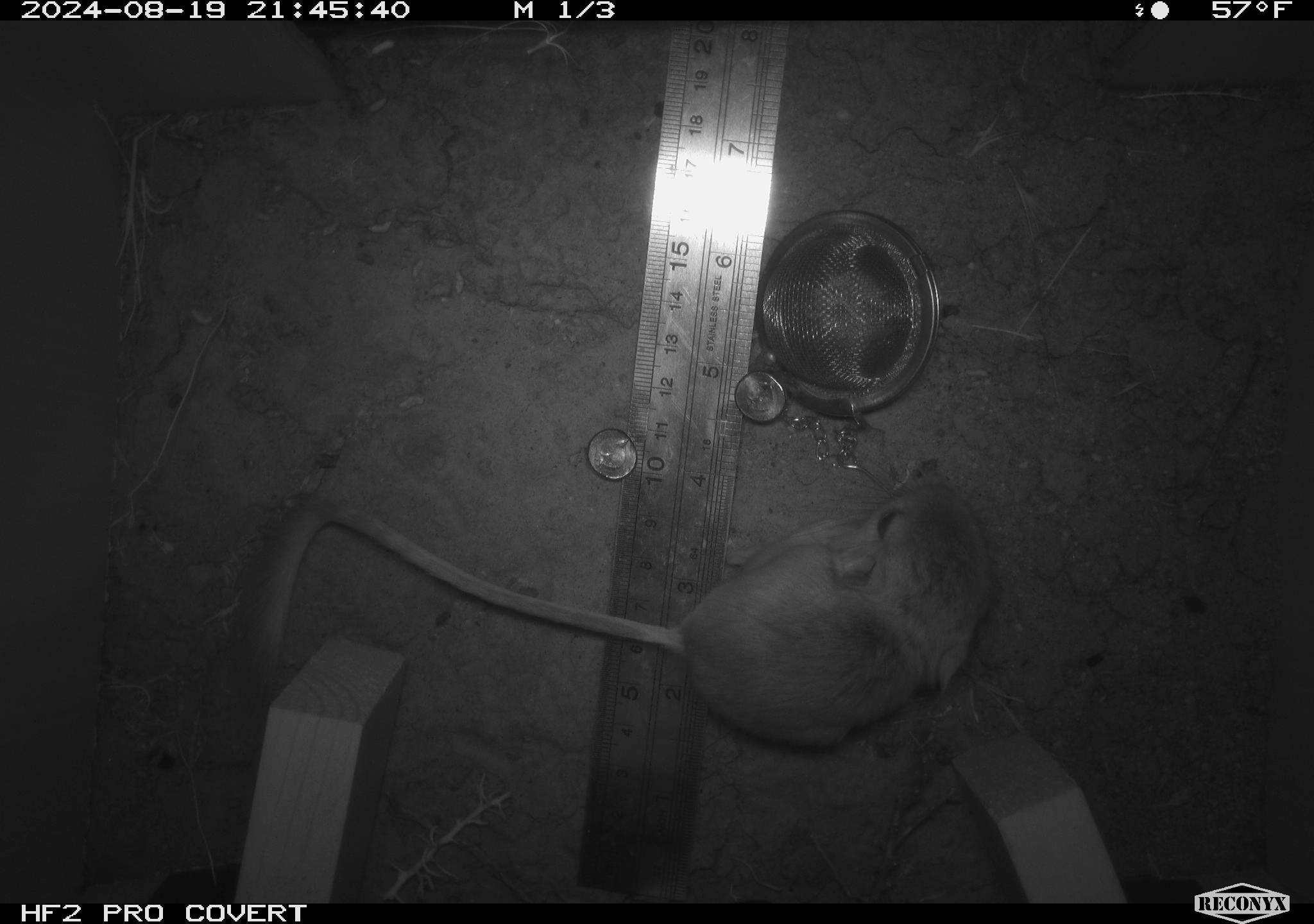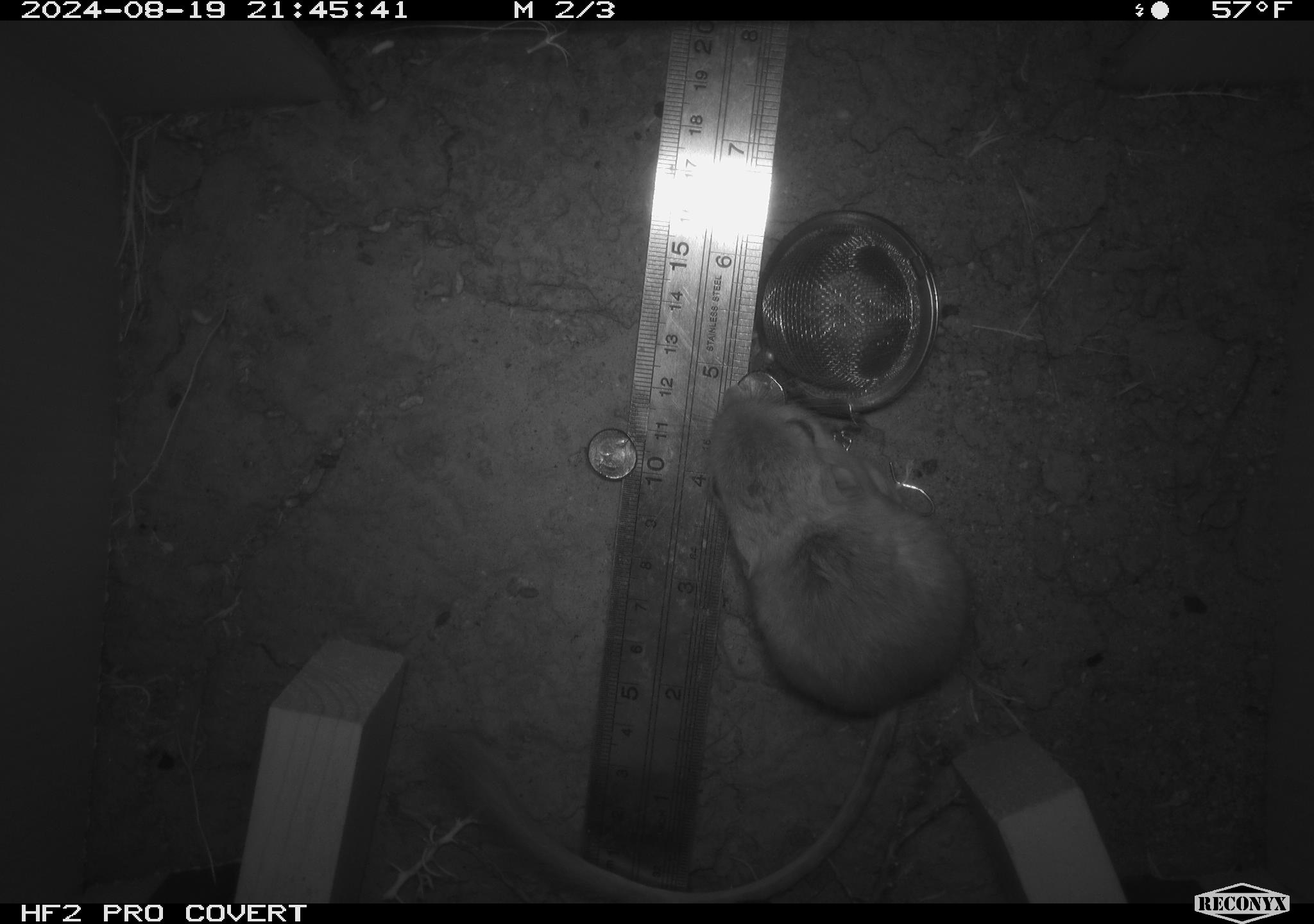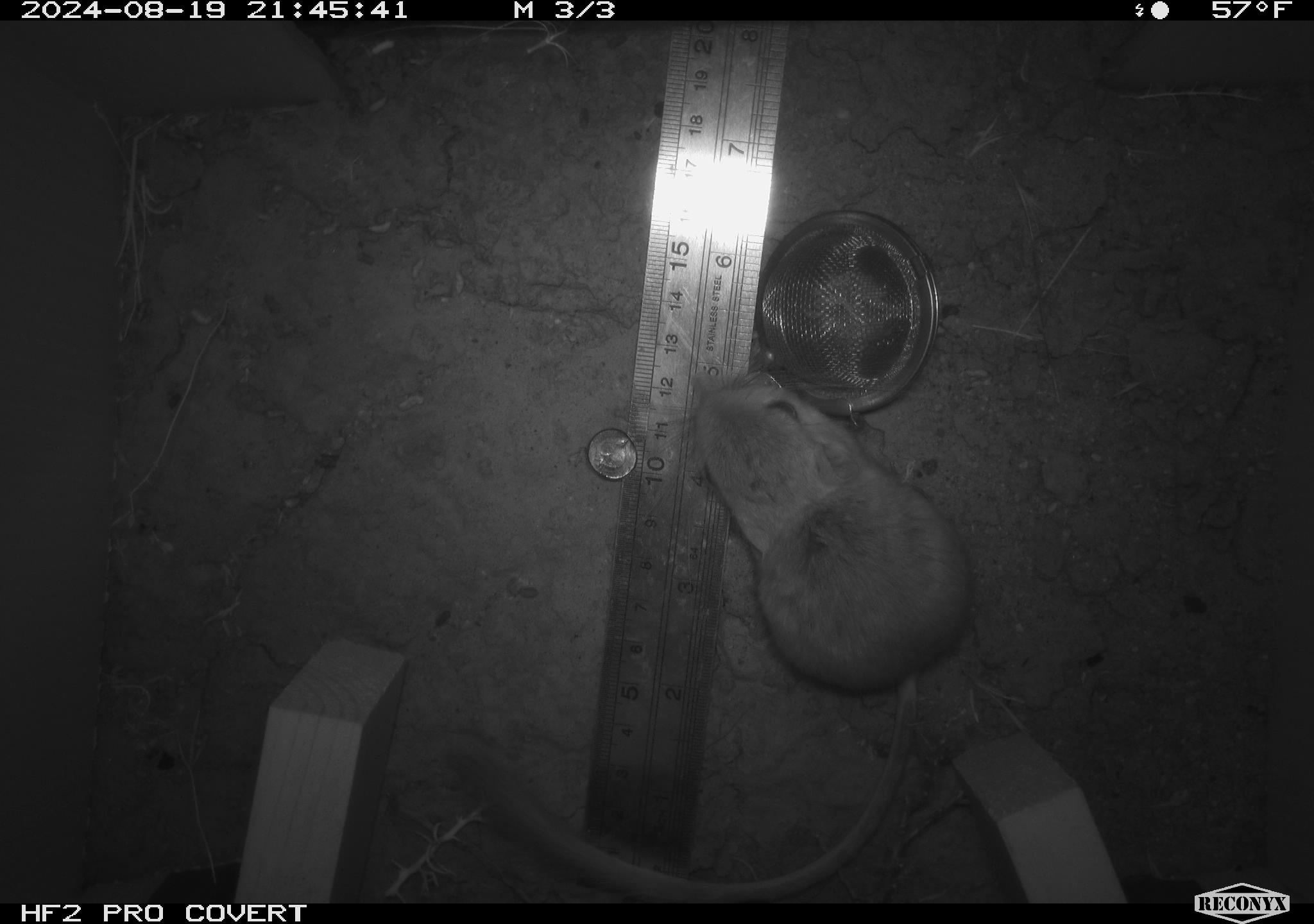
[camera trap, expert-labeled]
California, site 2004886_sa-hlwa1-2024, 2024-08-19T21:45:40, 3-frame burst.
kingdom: Animalia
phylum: Chordata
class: Mammalia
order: Rodentia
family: Heteromyidae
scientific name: Heteromyidae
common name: kangaroo rats and pocket mice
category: heteromyidae family